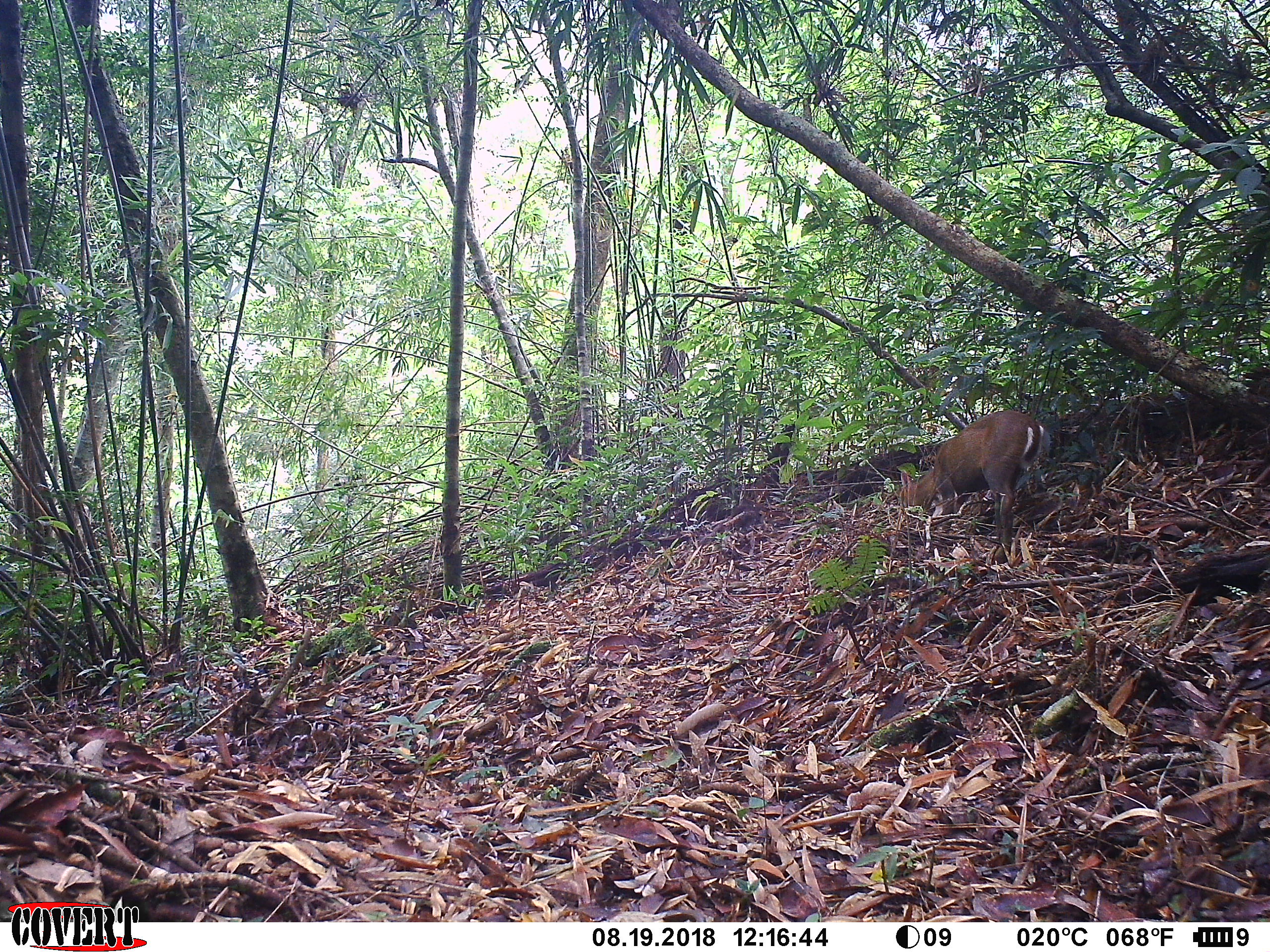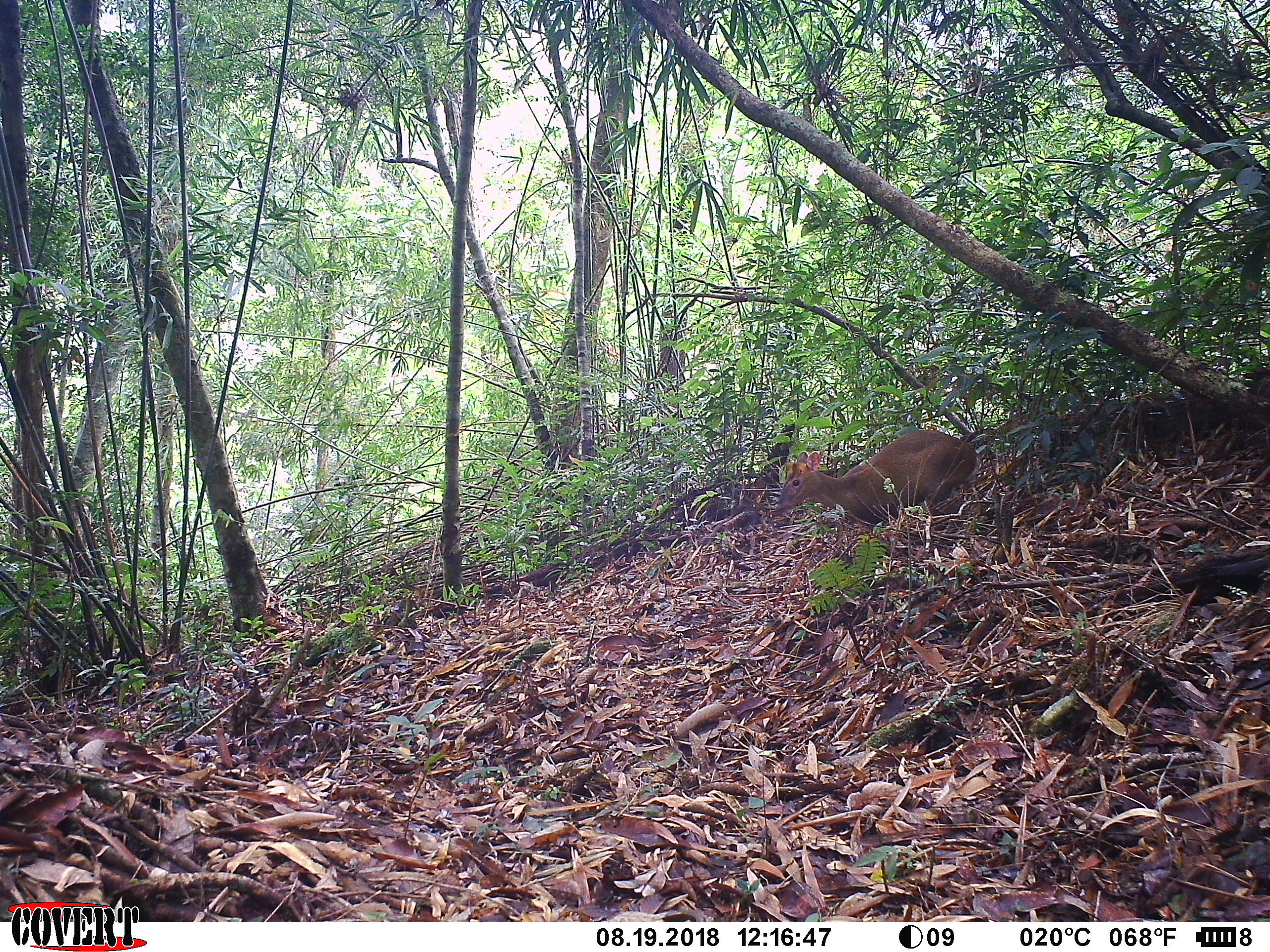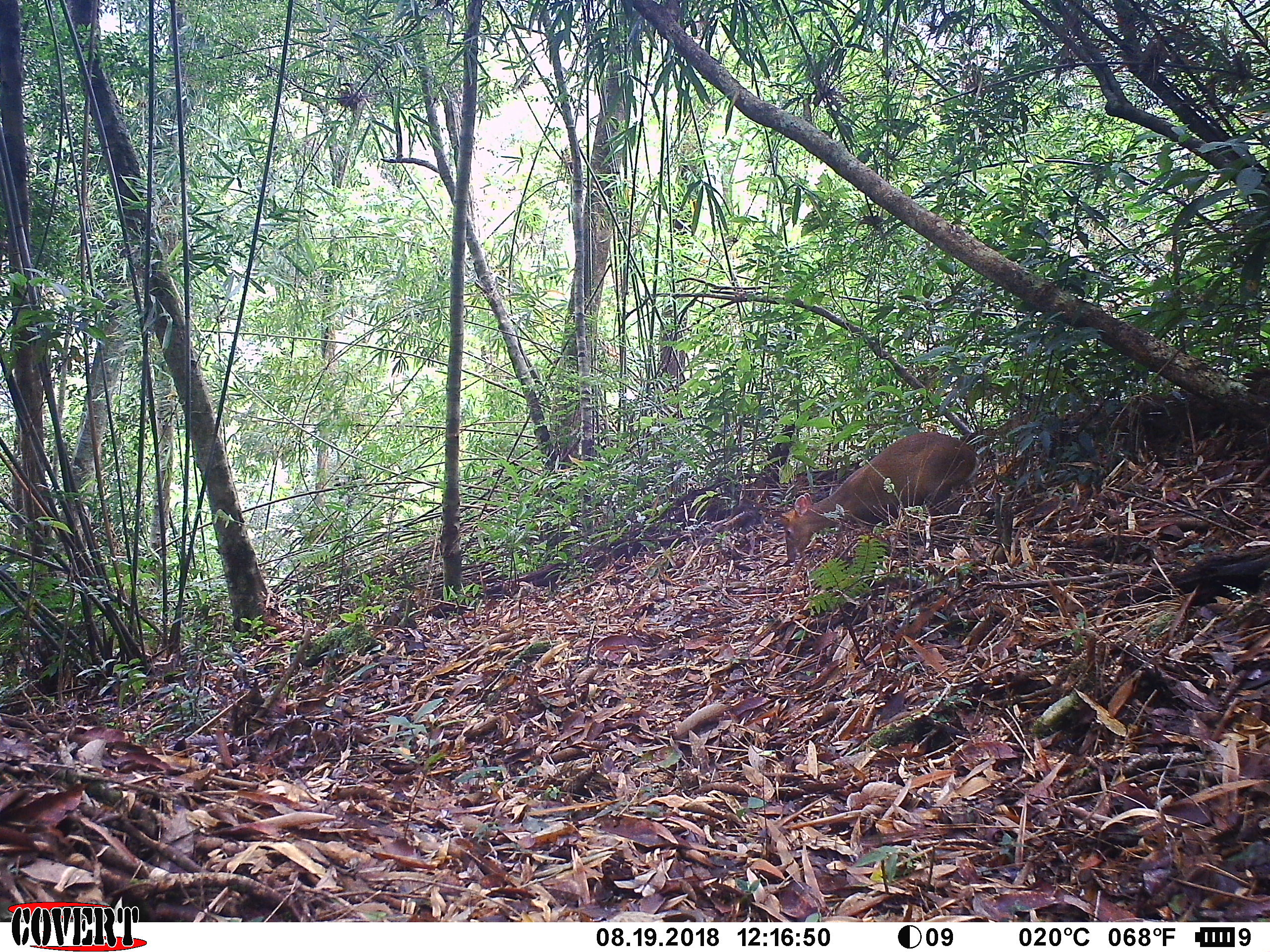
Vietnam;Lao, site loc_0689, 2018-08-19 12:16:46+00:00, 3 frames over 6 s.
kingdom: Animalia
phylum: Chordata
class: Mammalia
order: Artiodactyla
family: Cervidae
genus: Muntiacus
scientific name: Muntiacus rooseveltorum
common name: roosevelt's muntjac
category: roosevelts muntjac group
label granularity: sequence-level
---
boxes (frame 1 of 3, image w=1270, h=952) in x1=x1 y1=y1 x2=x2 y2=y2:
roosevelts muntjac group: x1=900 y1=410 x2=1044 y2=563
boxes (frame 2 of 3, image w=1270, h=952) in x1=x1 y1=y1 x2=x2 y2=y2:
roosevelts muntjac group: x1=774 y1=430 x2=981 y2=526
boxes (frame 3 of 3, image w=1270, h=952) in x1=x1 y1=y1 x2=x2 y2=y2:
roosevelts muntjac group: x1=779 y1=431 x2=979 y2=563